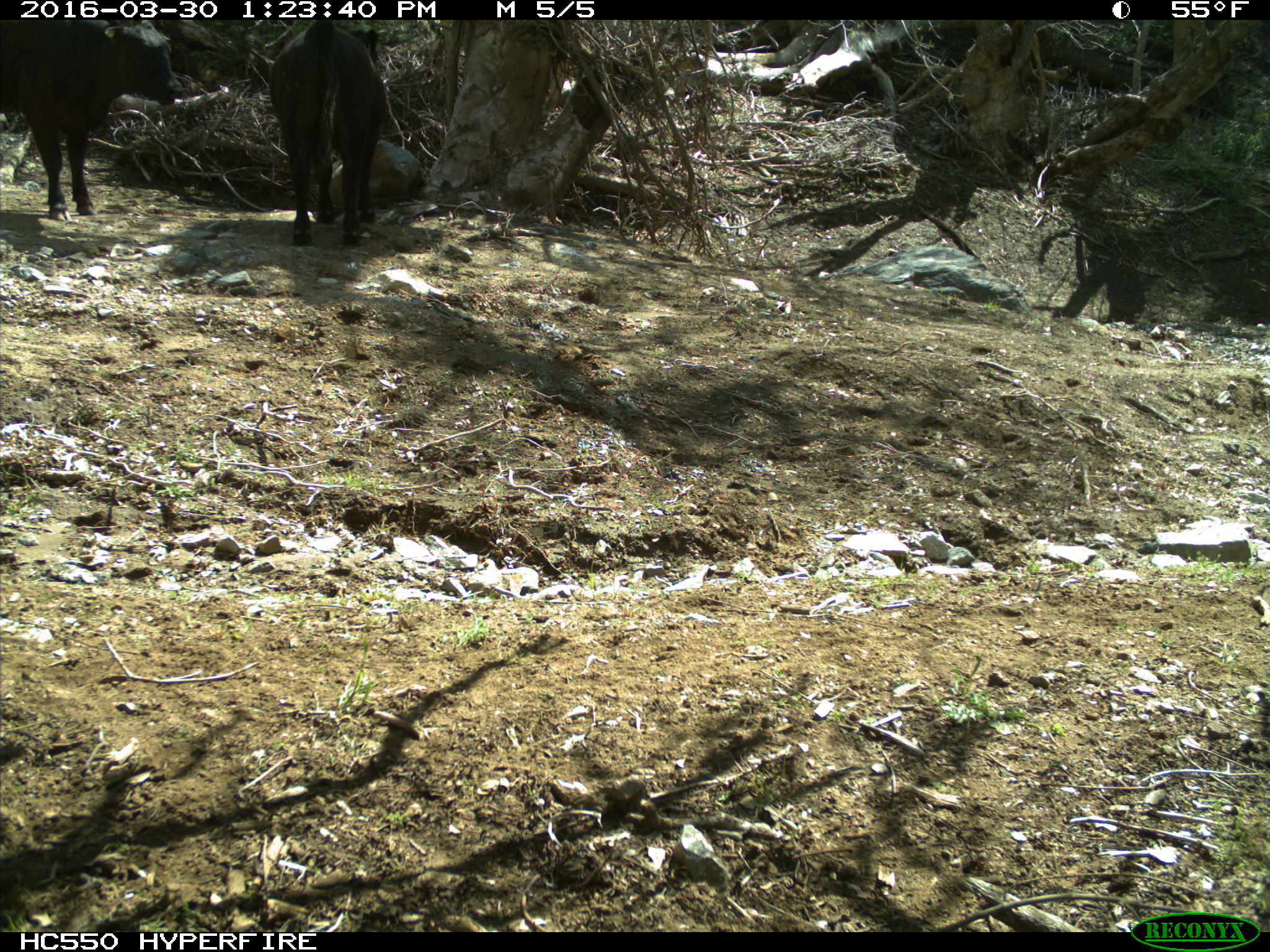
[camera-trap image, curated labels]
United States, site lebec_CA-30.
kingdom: Animalia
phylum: Chordata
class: Mammalia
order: Artiodactyla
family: Bovidae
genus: Bos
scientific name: Bos taurus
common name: domestic cow